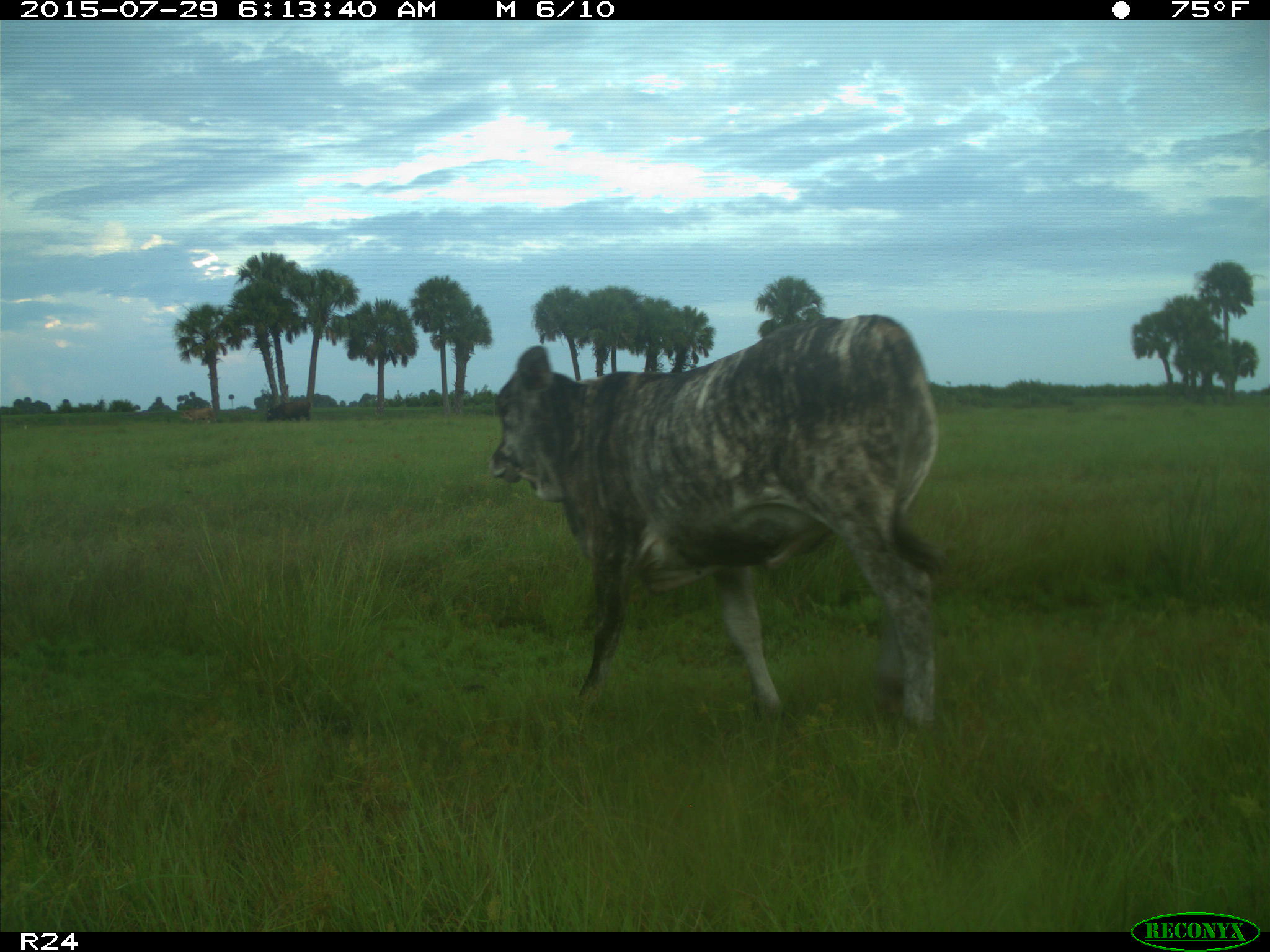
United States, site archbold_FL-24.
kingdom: Animalia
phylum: Chordata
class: Mammalia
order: Artiodactyla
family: Bovidae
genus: Bos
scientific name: Bos taurus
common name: domestic cow